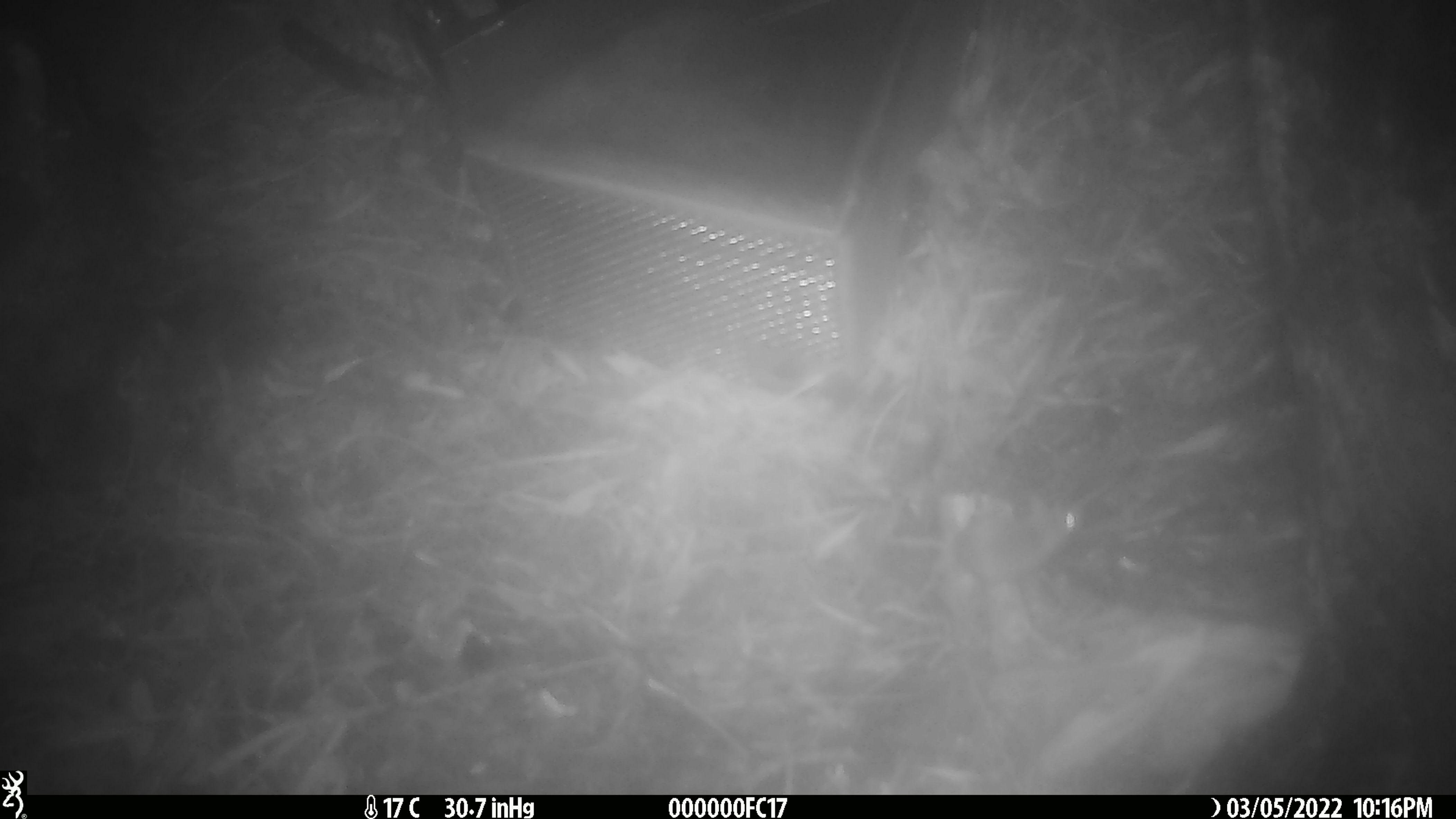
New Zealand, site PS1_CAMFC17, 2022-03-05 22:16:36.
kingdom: Animalia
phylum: Chordata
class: Mammalia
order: Rodentia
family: Muridae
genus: Mus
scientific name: Mus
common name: mouse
Mouse (Mus).